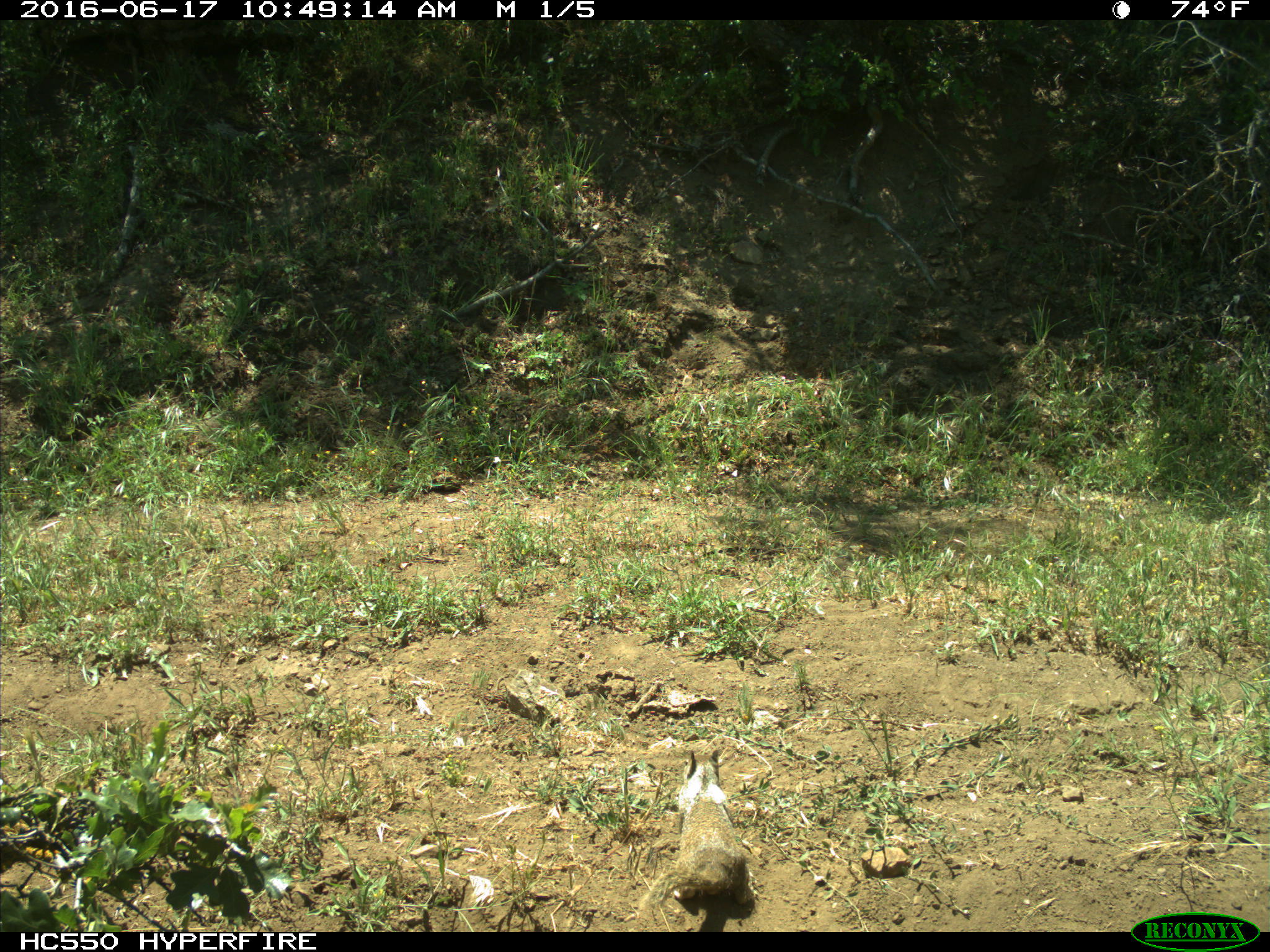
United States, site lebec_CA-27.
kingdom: Animalia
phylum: Chordata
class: Mammalia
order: Rodentia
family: Sciuridae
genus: Otospermophilus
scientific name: Otospermophilus beecheyi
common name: california ground squirrel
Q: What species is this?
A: Otospermophilus beecheyi (california ground squirrel).